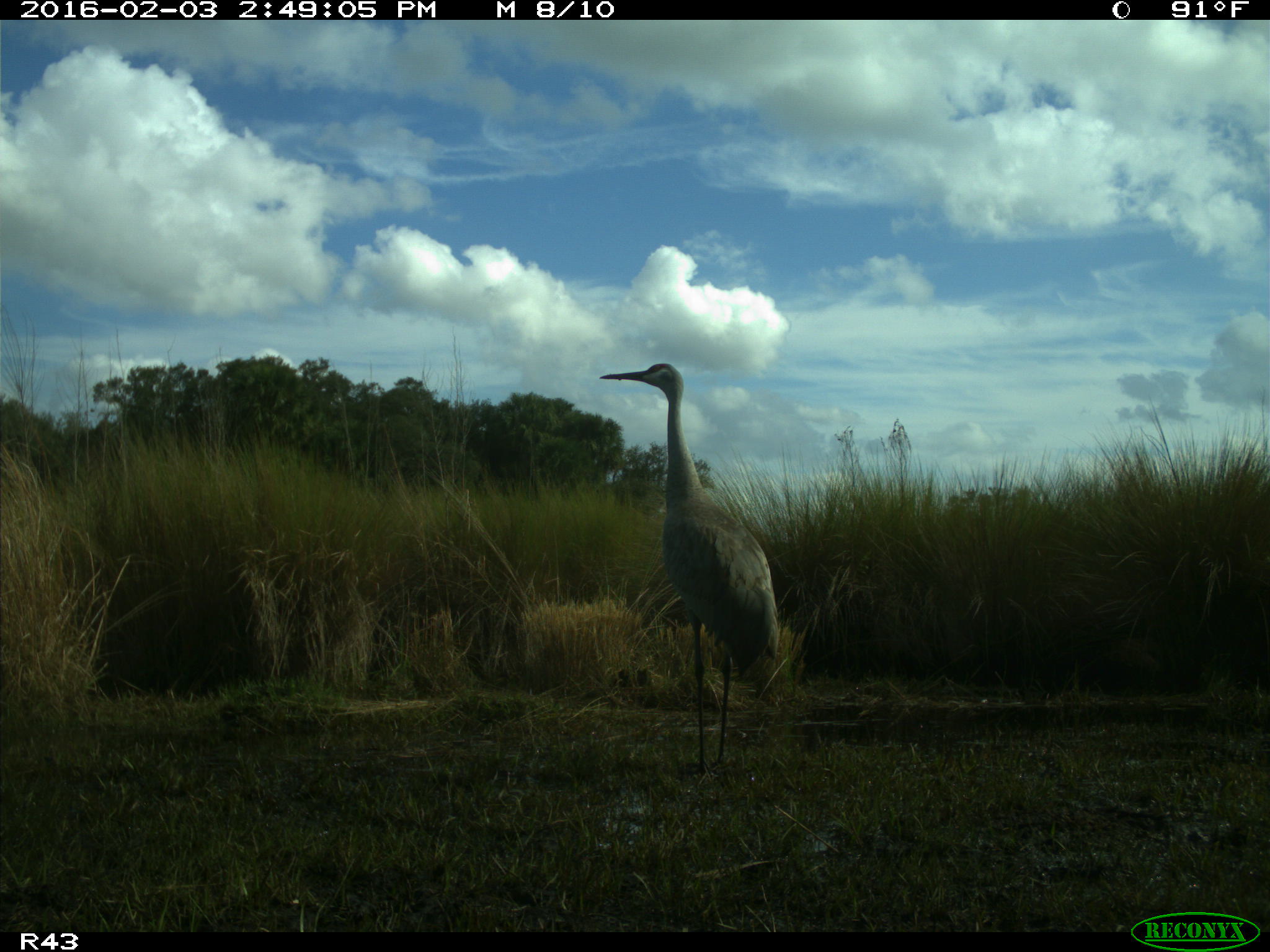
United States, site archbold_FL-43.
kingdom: Animalia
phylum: Chordata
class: Aves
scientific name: Aves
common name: birds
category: unidentified bird